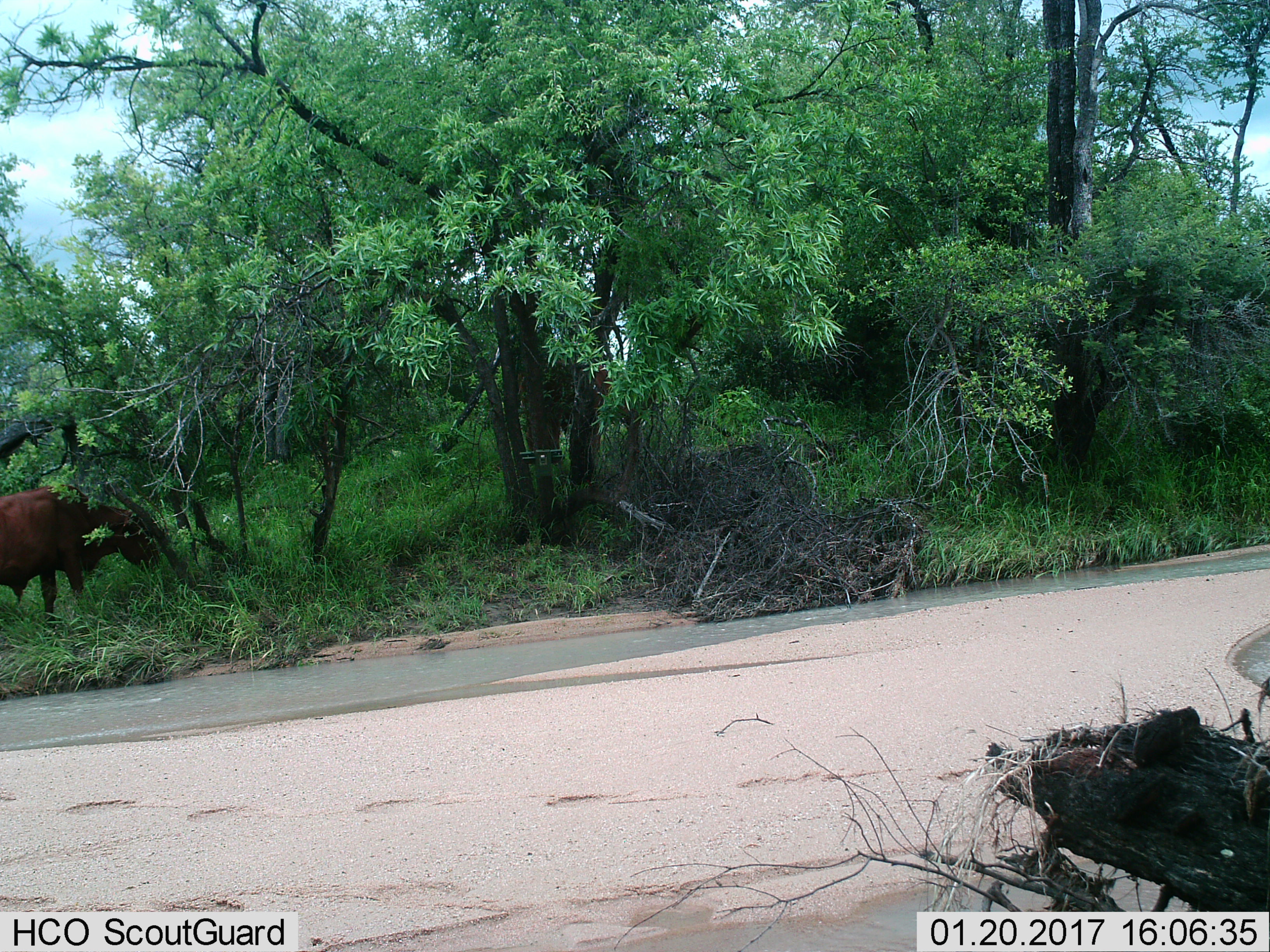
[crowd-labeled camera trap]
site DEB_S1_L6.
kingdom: Animalia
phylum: Chordata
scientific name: Vertebrata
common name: domestic animal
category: domesticanimal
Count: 1.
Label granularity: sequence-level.